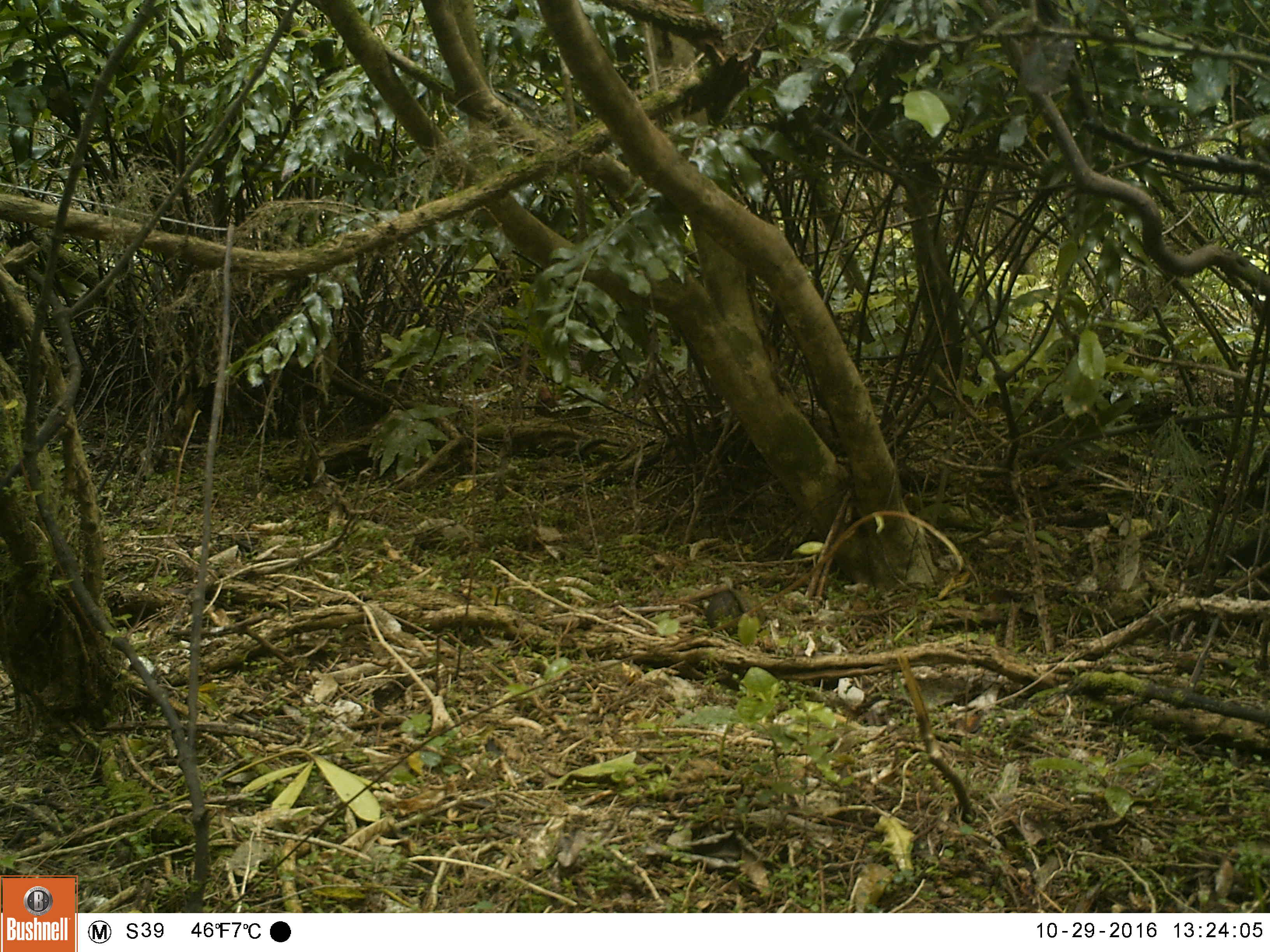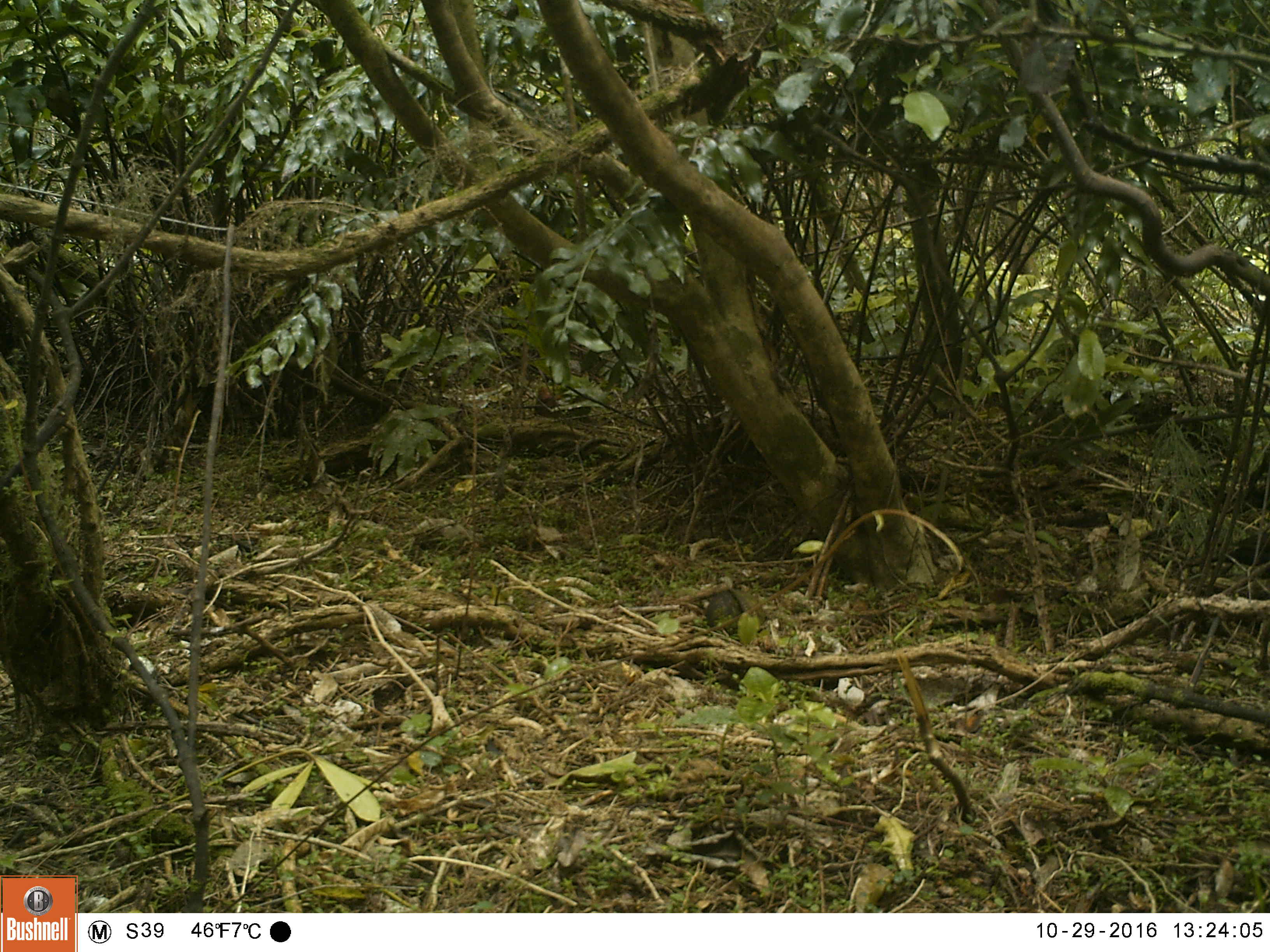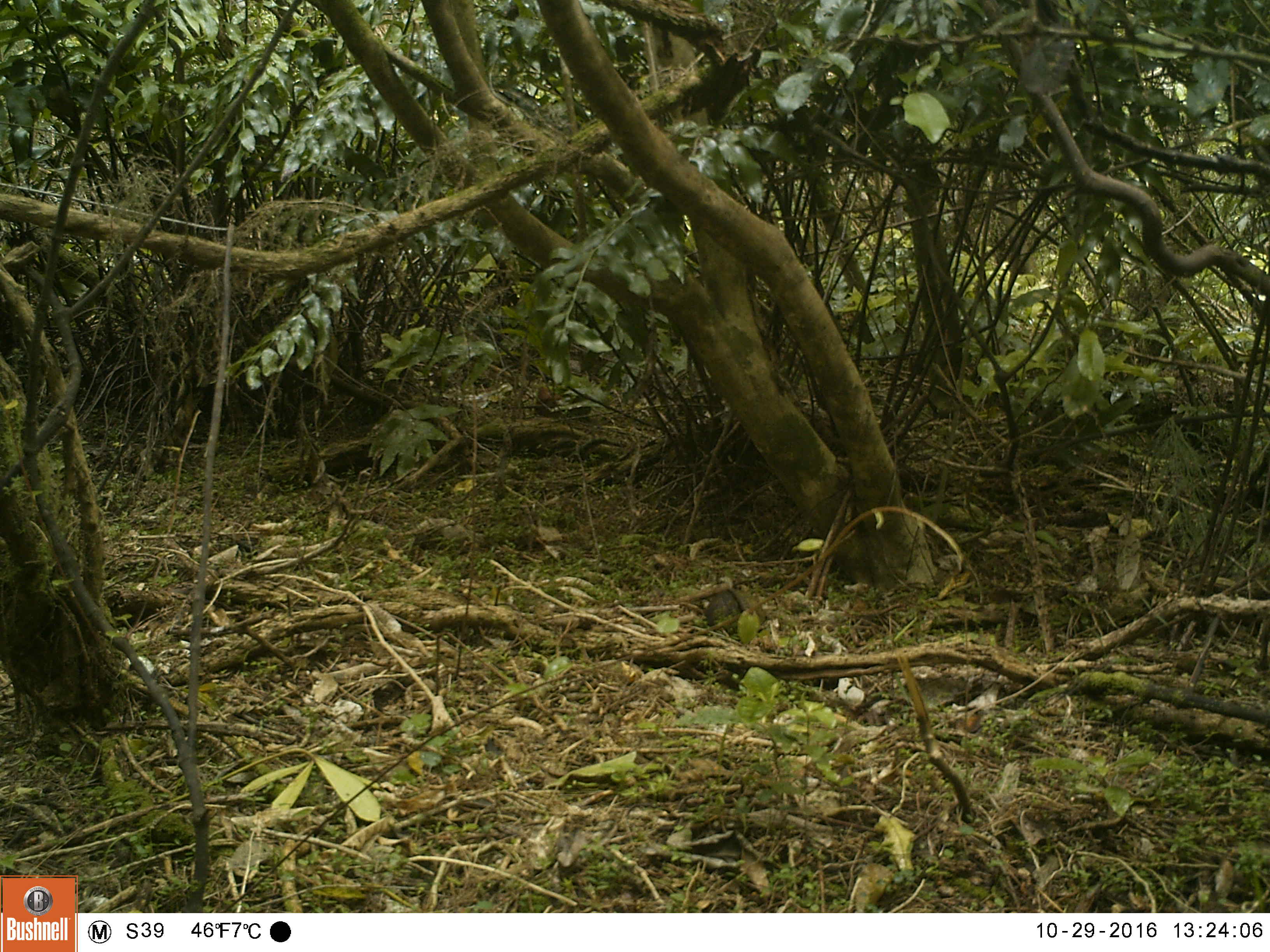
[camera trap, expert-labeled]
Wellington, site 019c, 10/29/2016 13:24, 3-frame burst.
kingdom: Animalia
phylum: Chordata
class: Aves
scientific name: Aves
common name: bird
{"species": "bird (Aves)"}